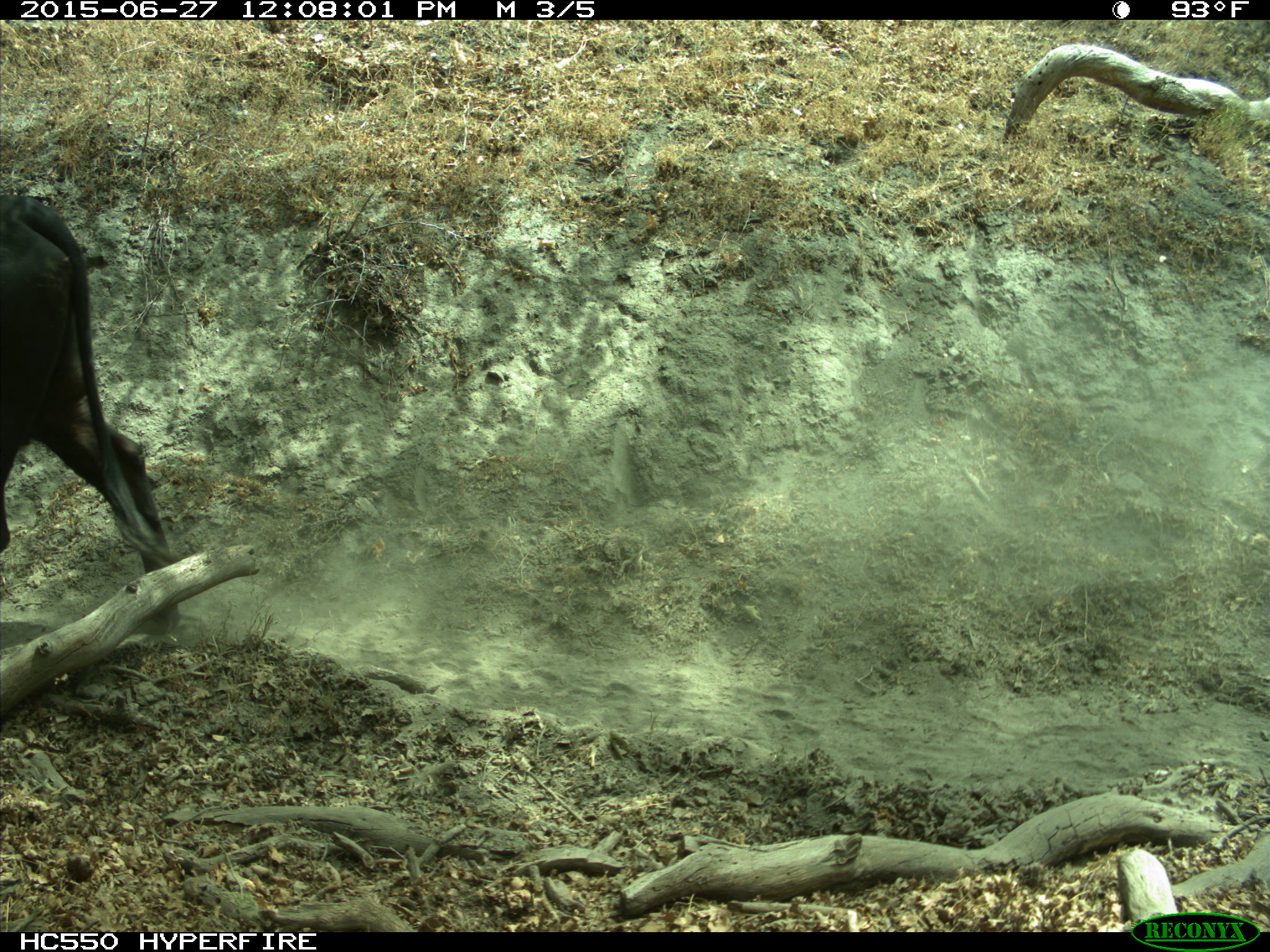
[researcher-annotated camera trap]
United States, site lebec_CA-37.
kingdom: Animalia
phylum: Chordata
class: Mammalia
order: Artiodactyla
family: Bovidae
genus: Bos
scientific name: Bos taurus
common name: domestic cow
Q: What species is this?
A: Bos taurus (domestic cow).